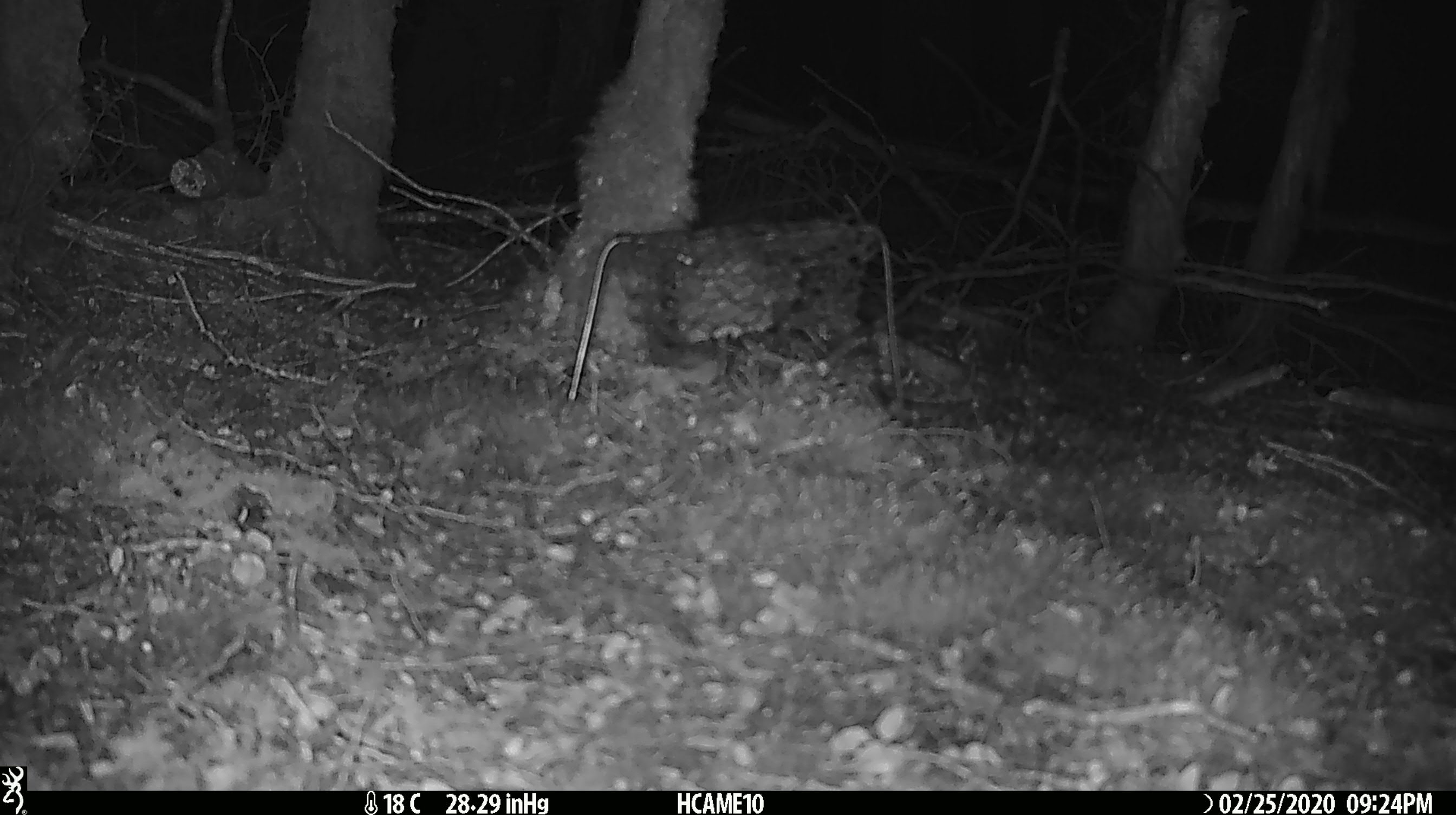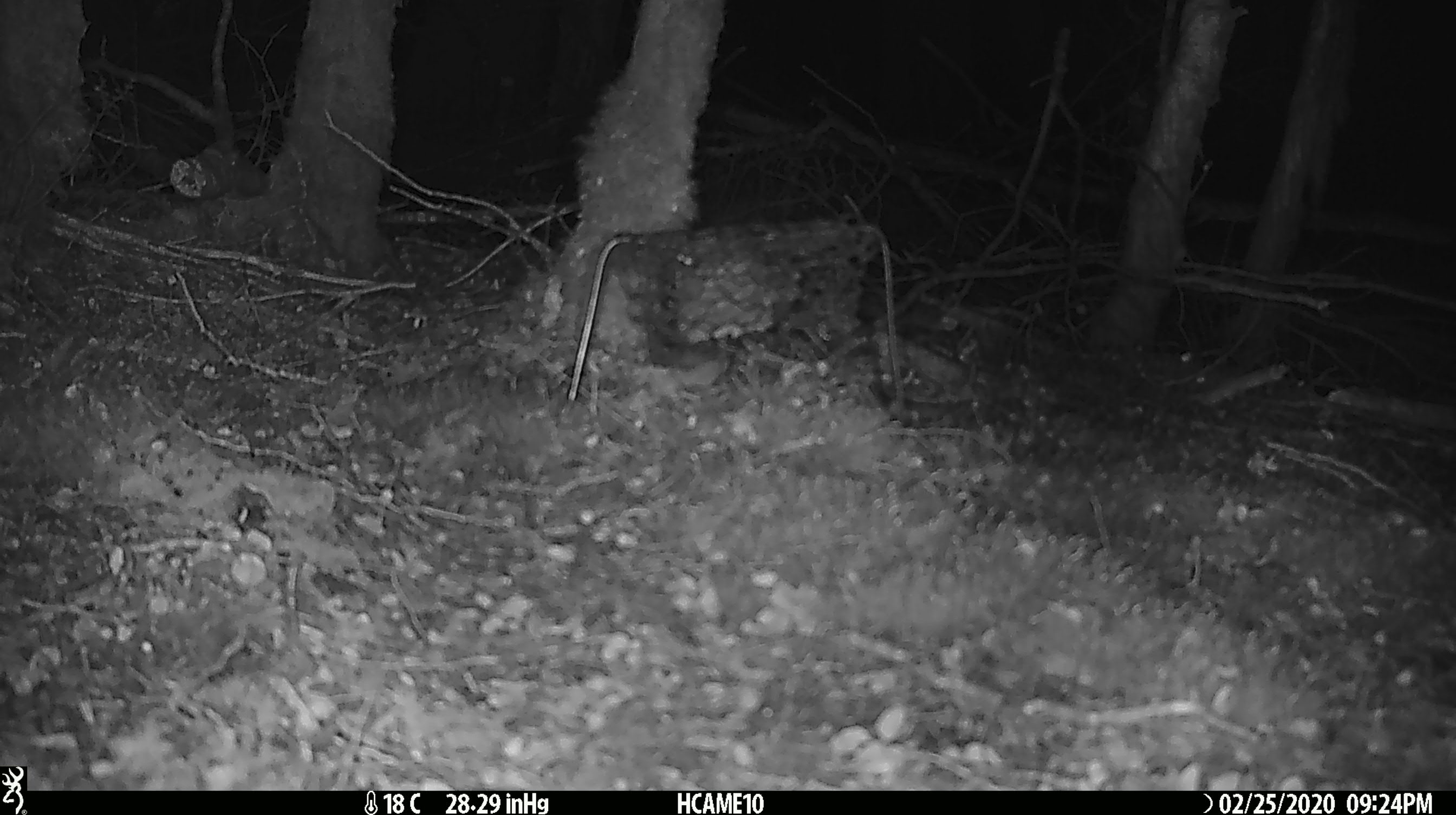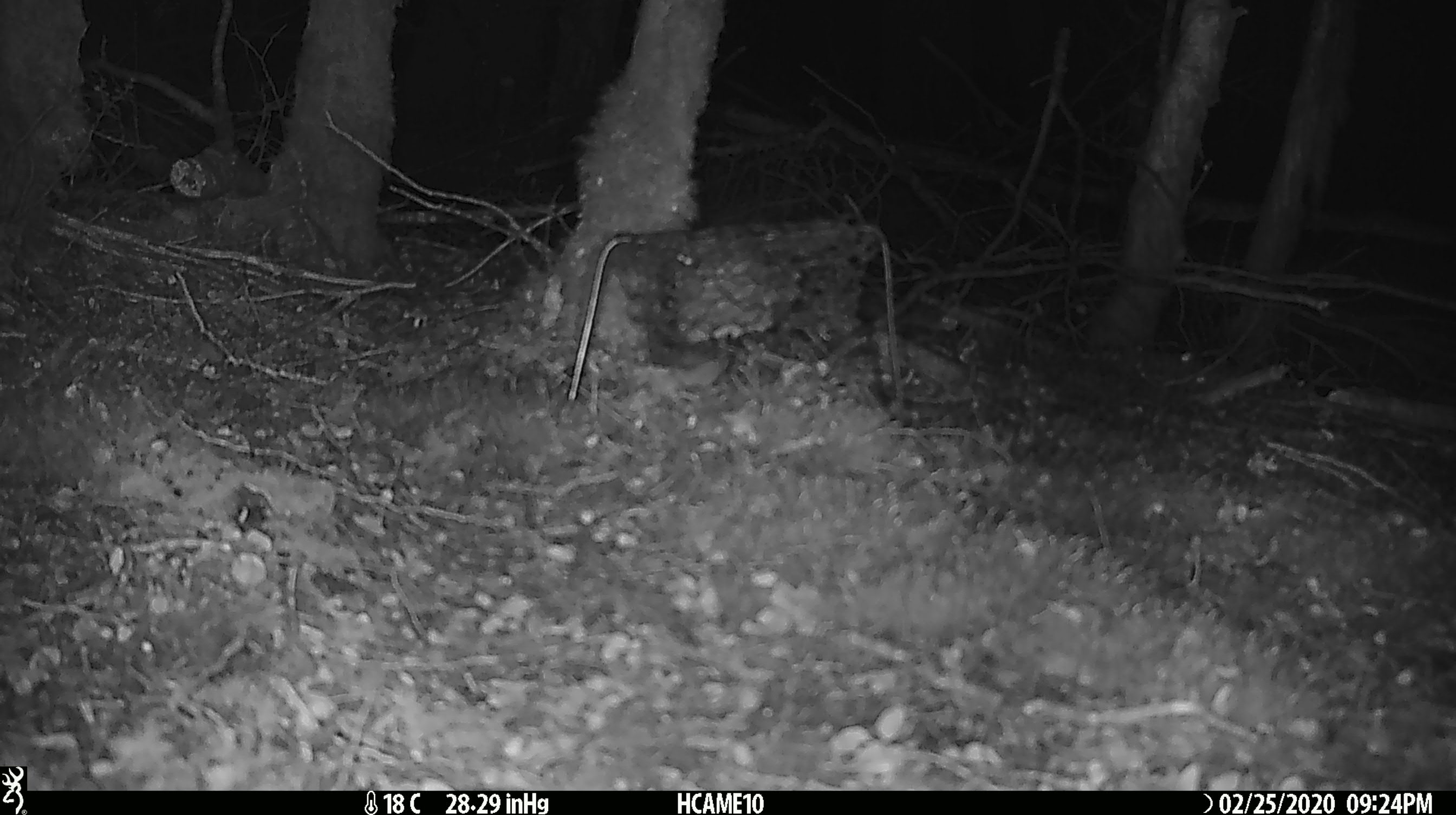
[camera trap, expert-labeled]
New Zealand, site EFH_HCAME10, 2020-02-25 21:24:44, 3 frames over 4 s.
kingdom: Animalia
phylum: Chordata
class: Mammalia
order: Rodentia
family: Muridae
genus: Mus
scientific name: Mus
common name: mouse